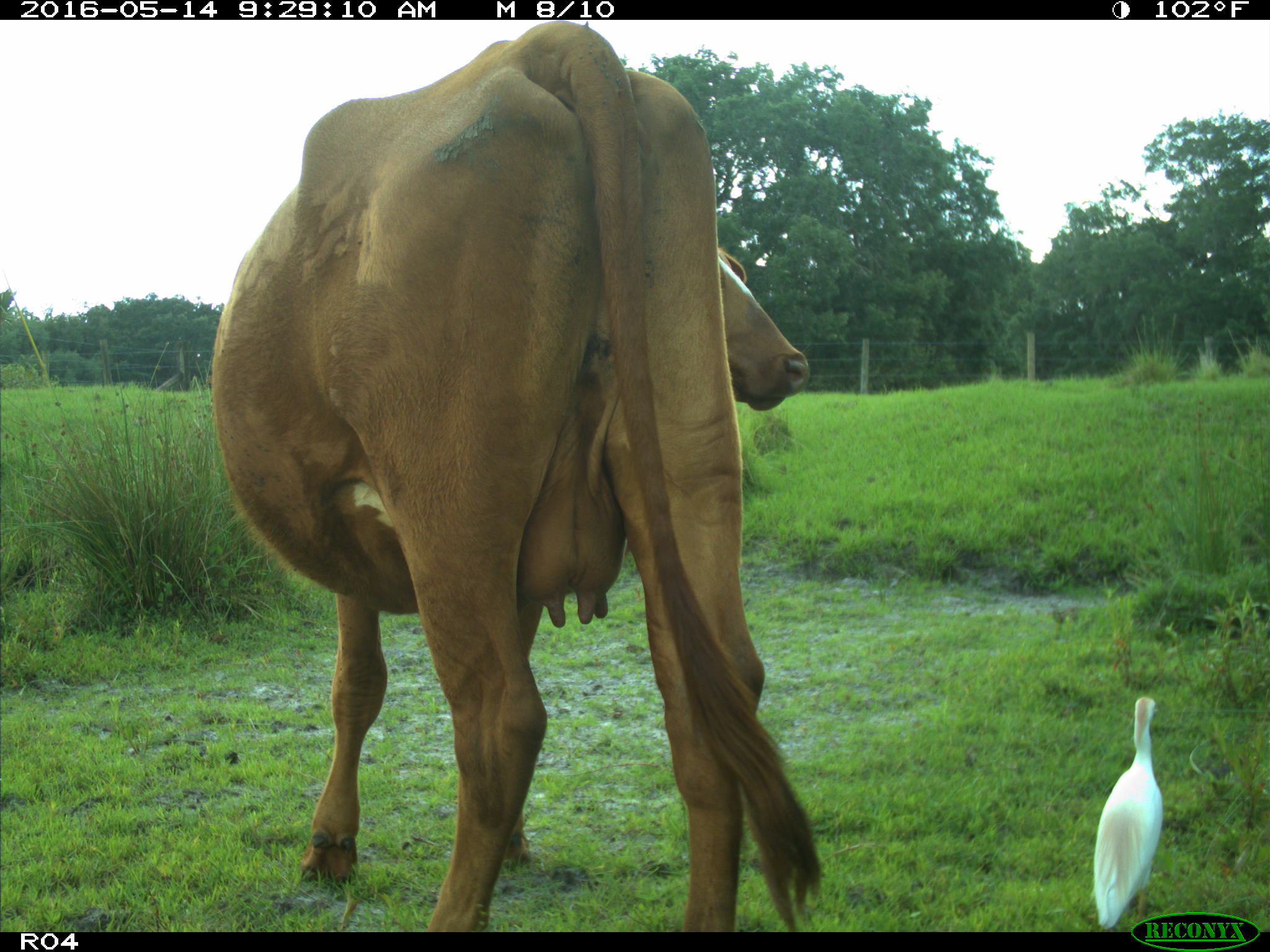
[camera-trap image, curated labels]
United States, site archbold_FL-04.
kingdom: Animalia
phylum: Chordata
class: Mammalia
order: Artiodactyla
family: Bovidae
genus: Bos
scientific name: Bos taurus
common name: domestic cow